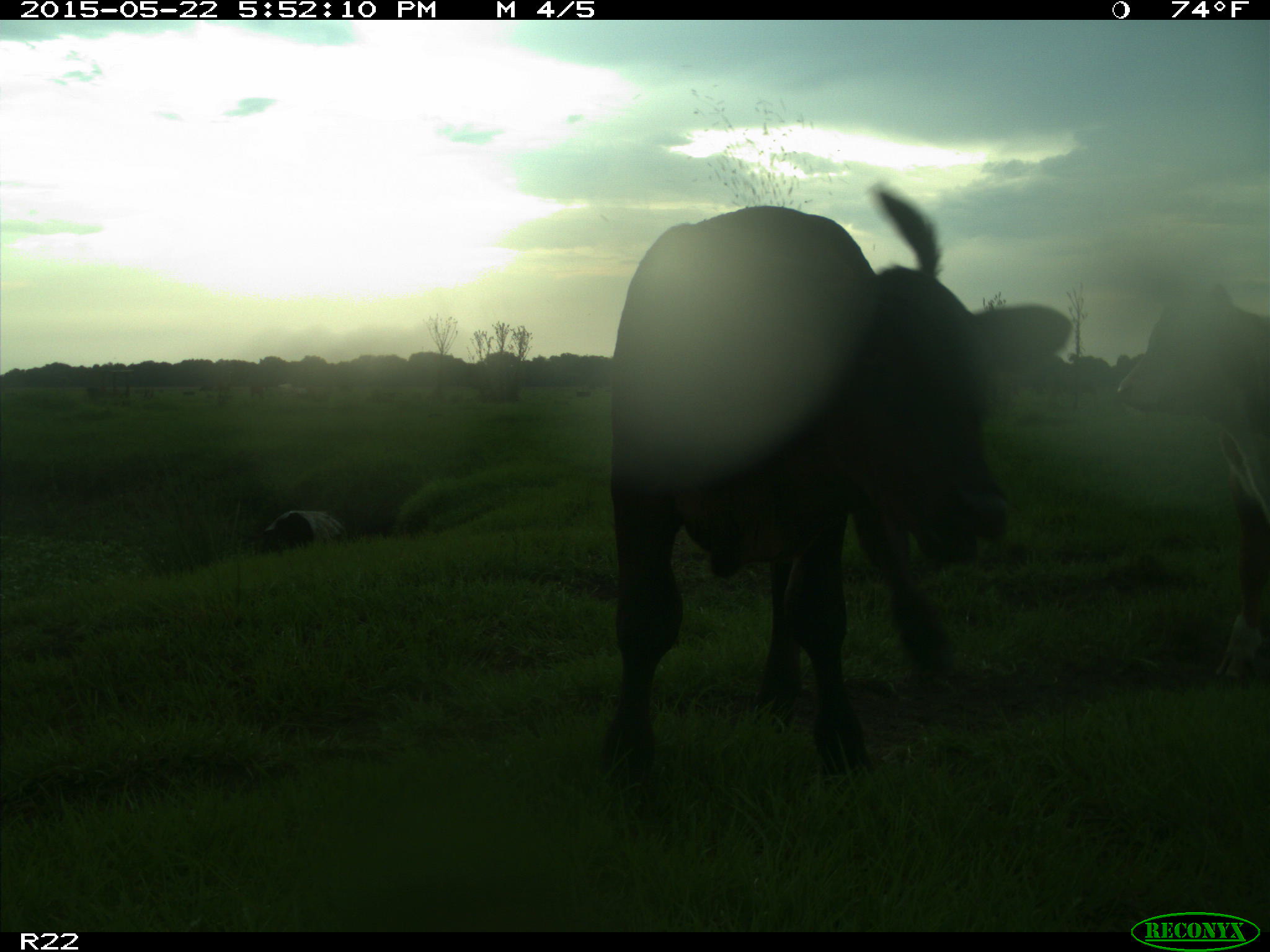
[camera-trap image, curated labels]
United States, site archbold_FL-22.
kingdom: Animalia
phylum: Chordata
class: Mammalia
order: Artiodactyla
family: Bovidae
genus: Bos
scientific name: Bos taurus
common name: domestic cow